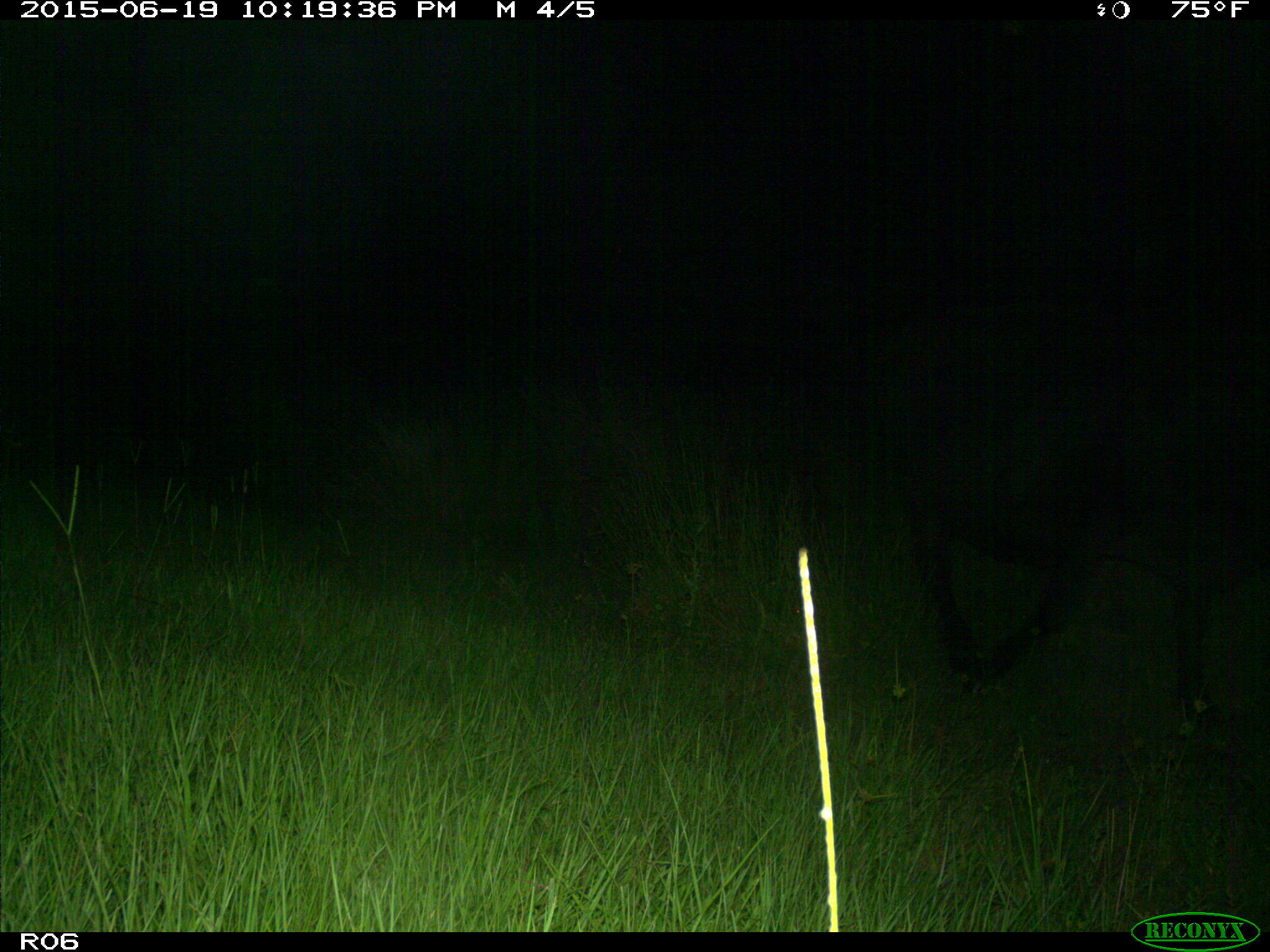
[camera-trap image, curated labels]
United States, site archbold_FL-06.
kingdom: Animalia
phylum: Chordata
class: Mammalia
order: Artiodactyla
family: Bovidae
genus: Bos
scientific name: Bos taurus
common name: domestic cow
Bos taurus (domestic cow).